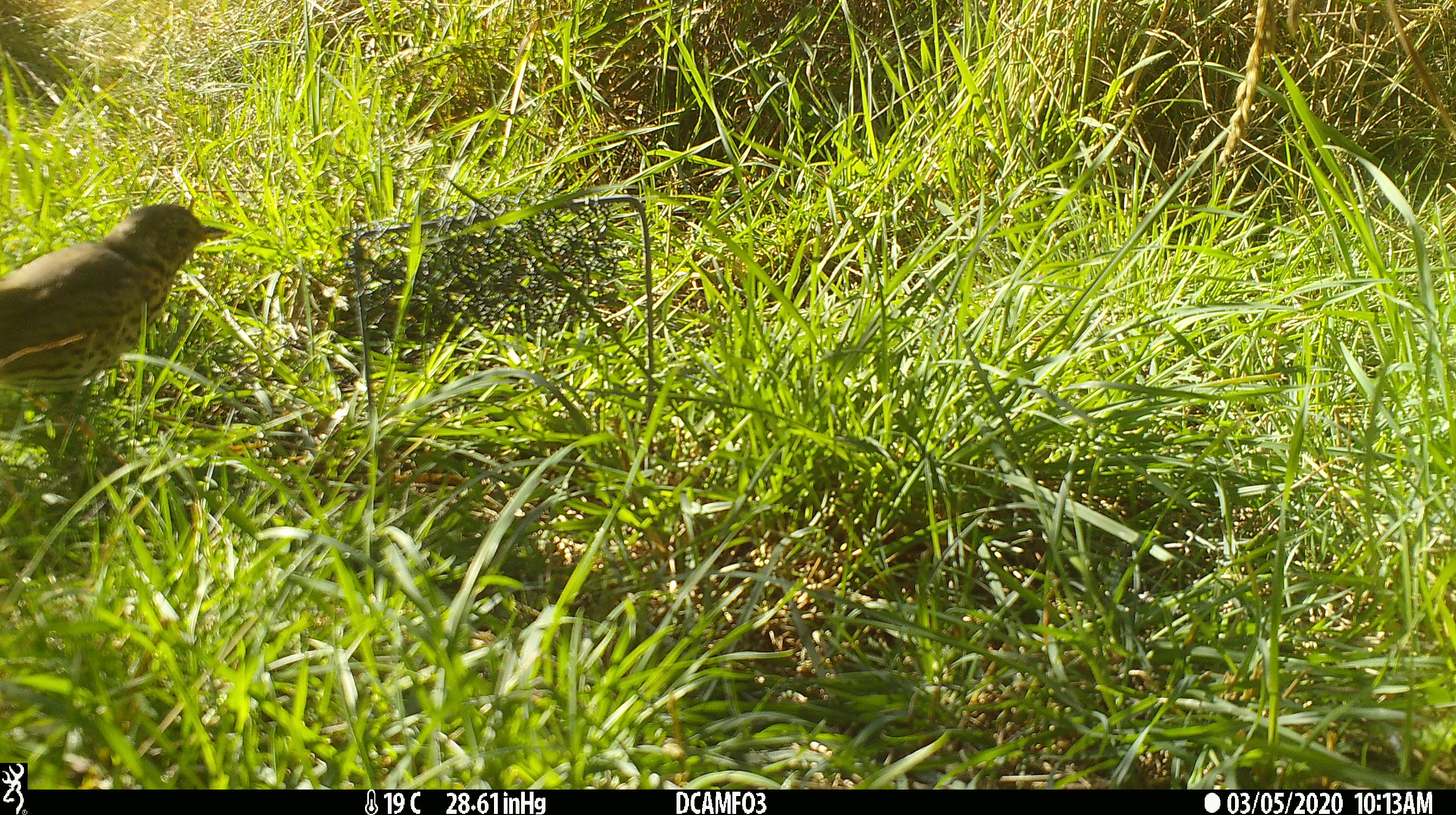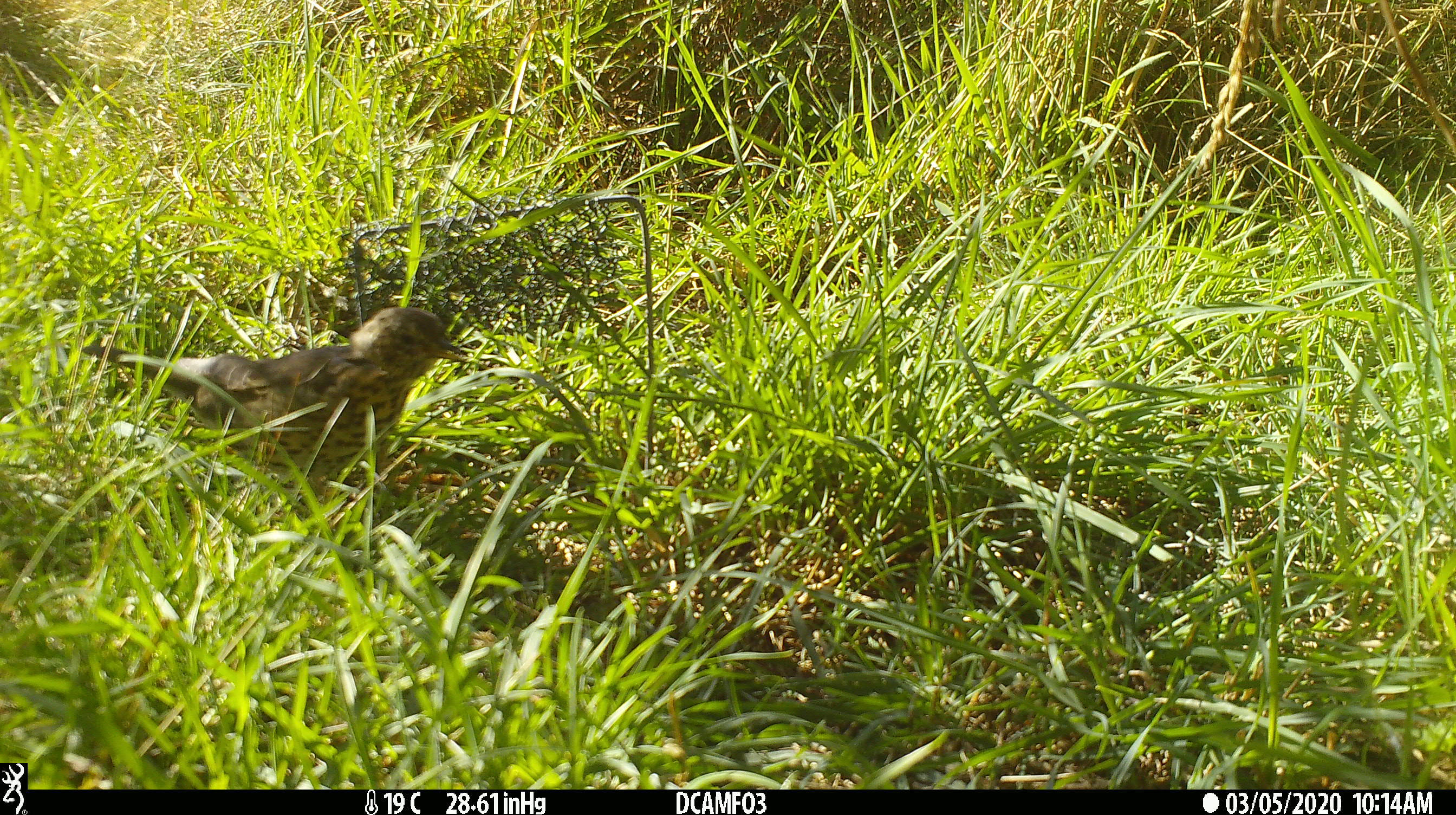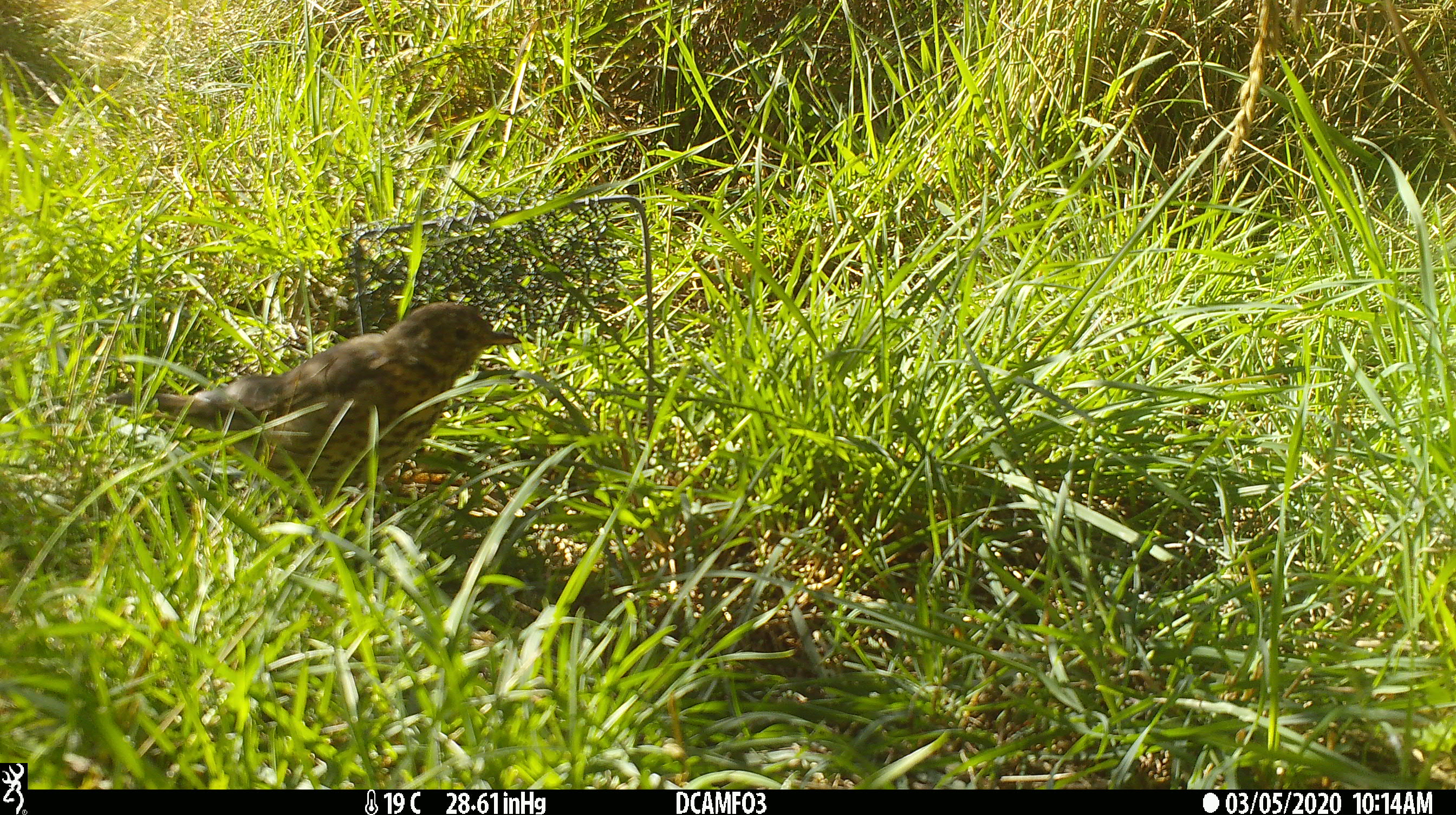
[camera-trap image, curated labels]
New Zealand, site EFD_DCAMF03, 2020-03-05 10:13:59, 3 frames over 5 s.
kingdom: Animalia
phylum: Chordata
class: Aves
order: Passeriformes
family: Turdidae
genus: Turdus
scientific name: Turdus philomelos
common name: song thrush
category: thrush